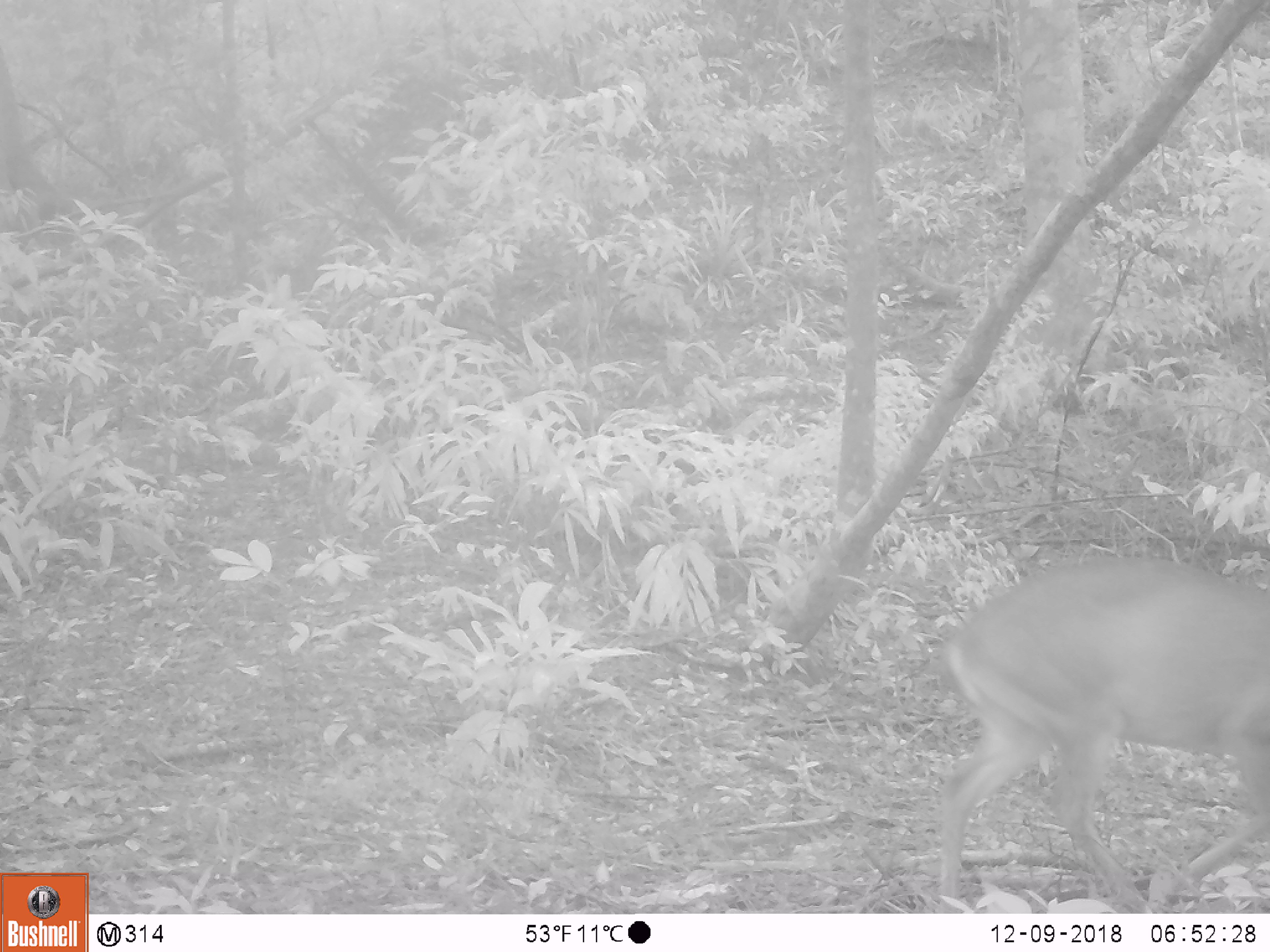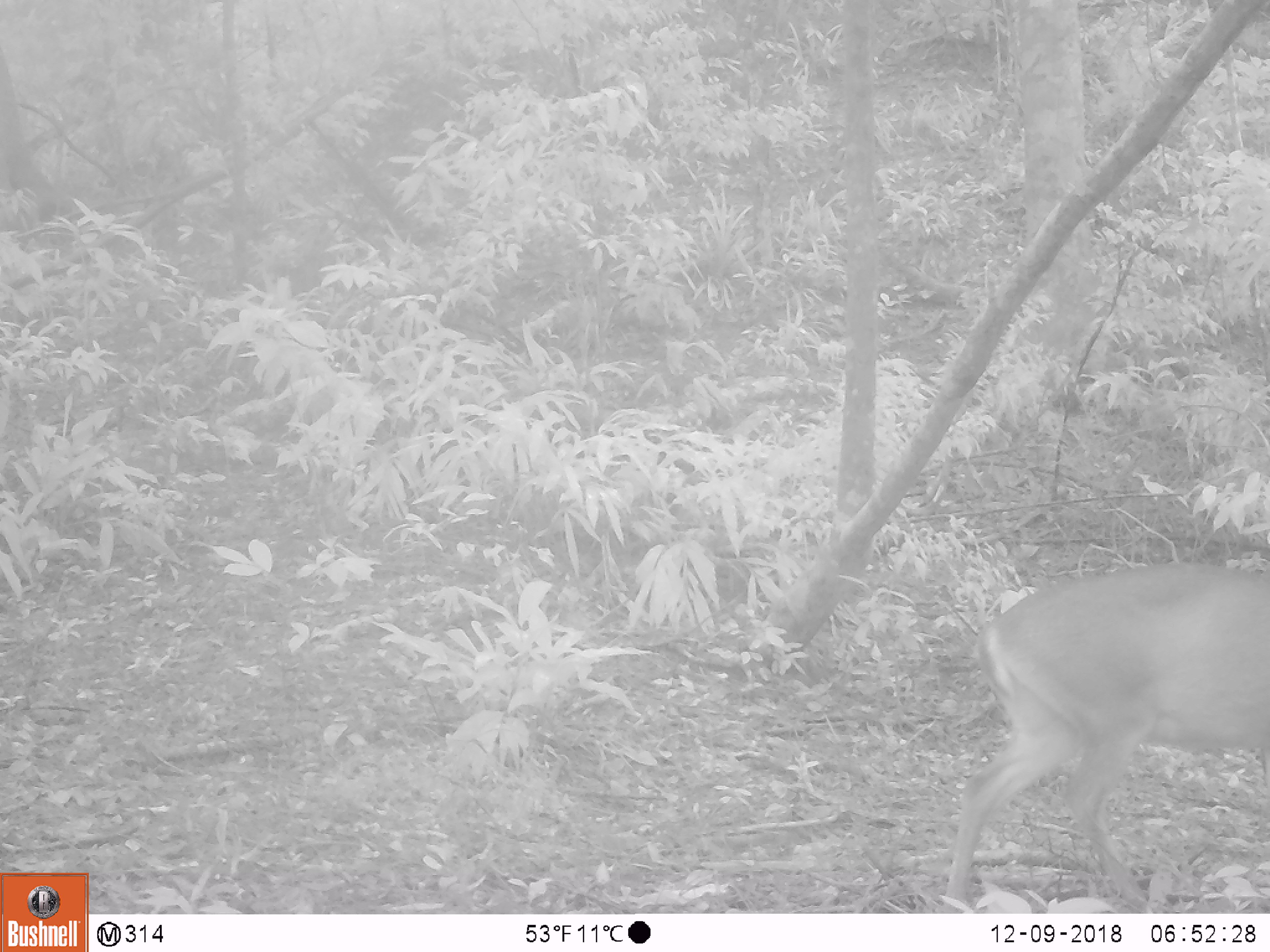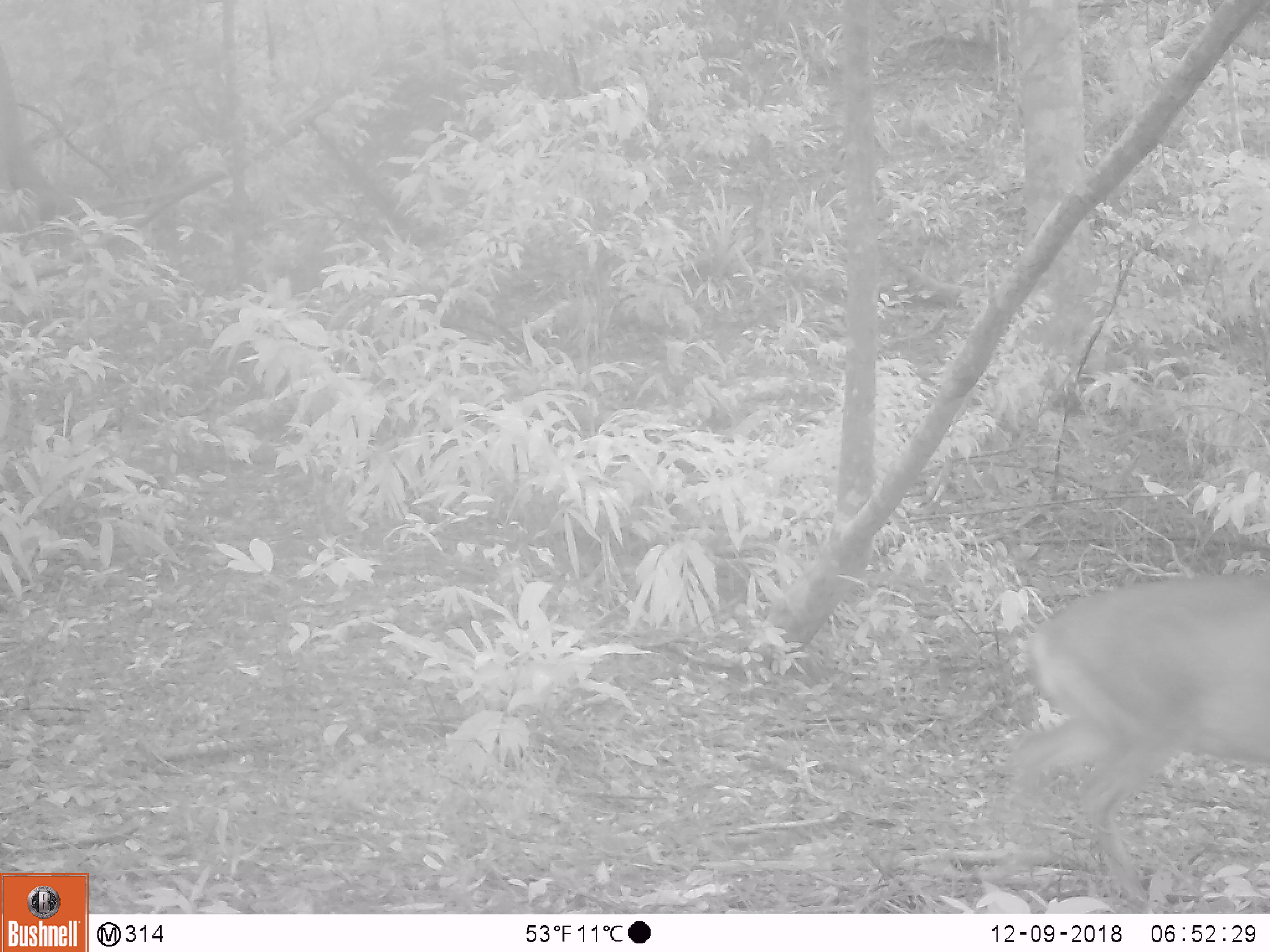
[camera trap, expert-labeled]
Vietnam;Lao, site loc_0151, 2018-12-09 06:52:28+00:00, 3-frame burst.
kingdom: Animalia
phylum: Chordata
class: Mammalia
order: Artiodactyla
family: Cervidae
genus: Muntiacus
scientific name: Muntiacus vuquangensis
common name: large-antlered muntjac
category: large antlered muntjac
Large antlered muntjac (large-antlered muntjac) (Muntiacus vuquangensis). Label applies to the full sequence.